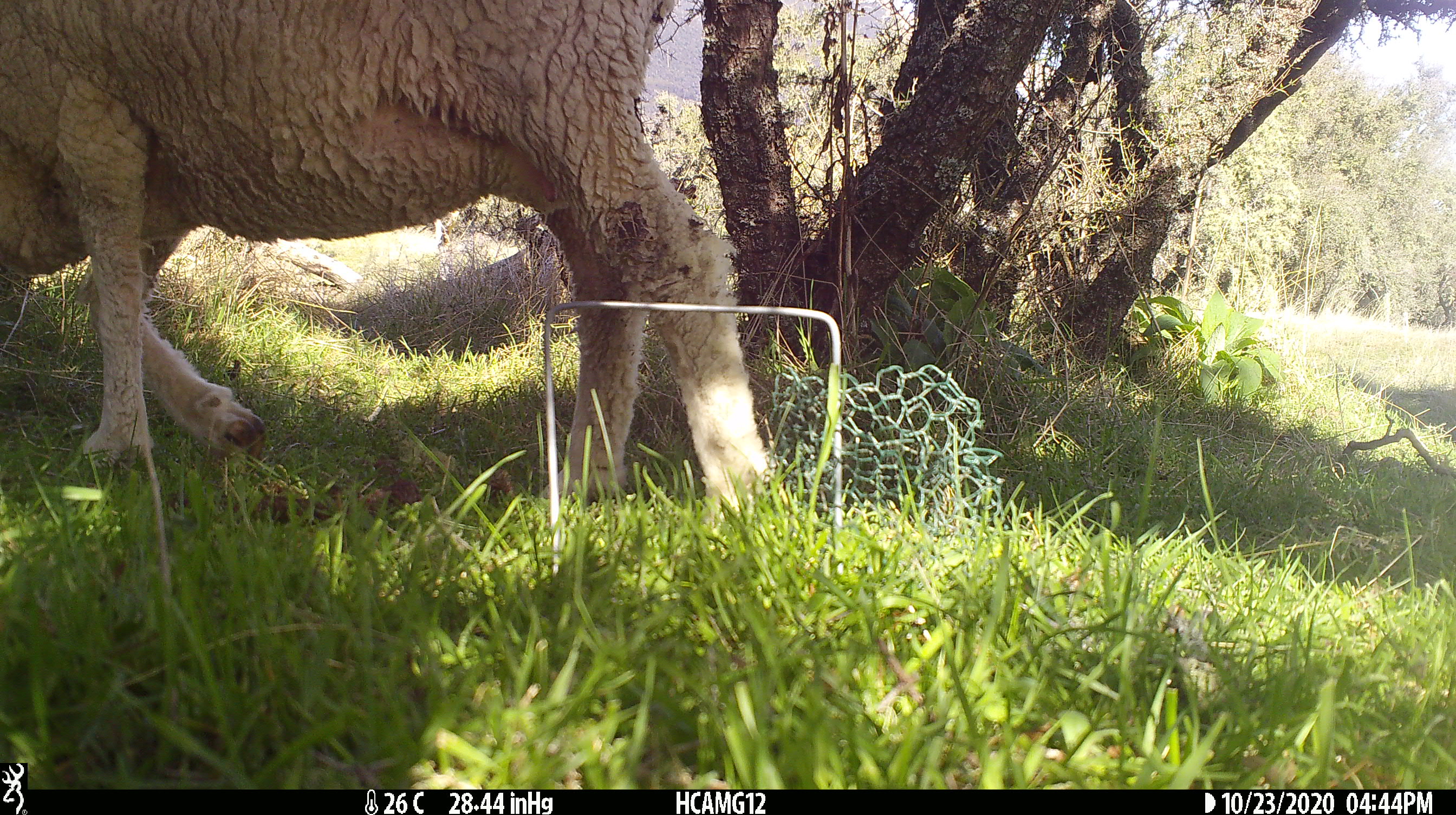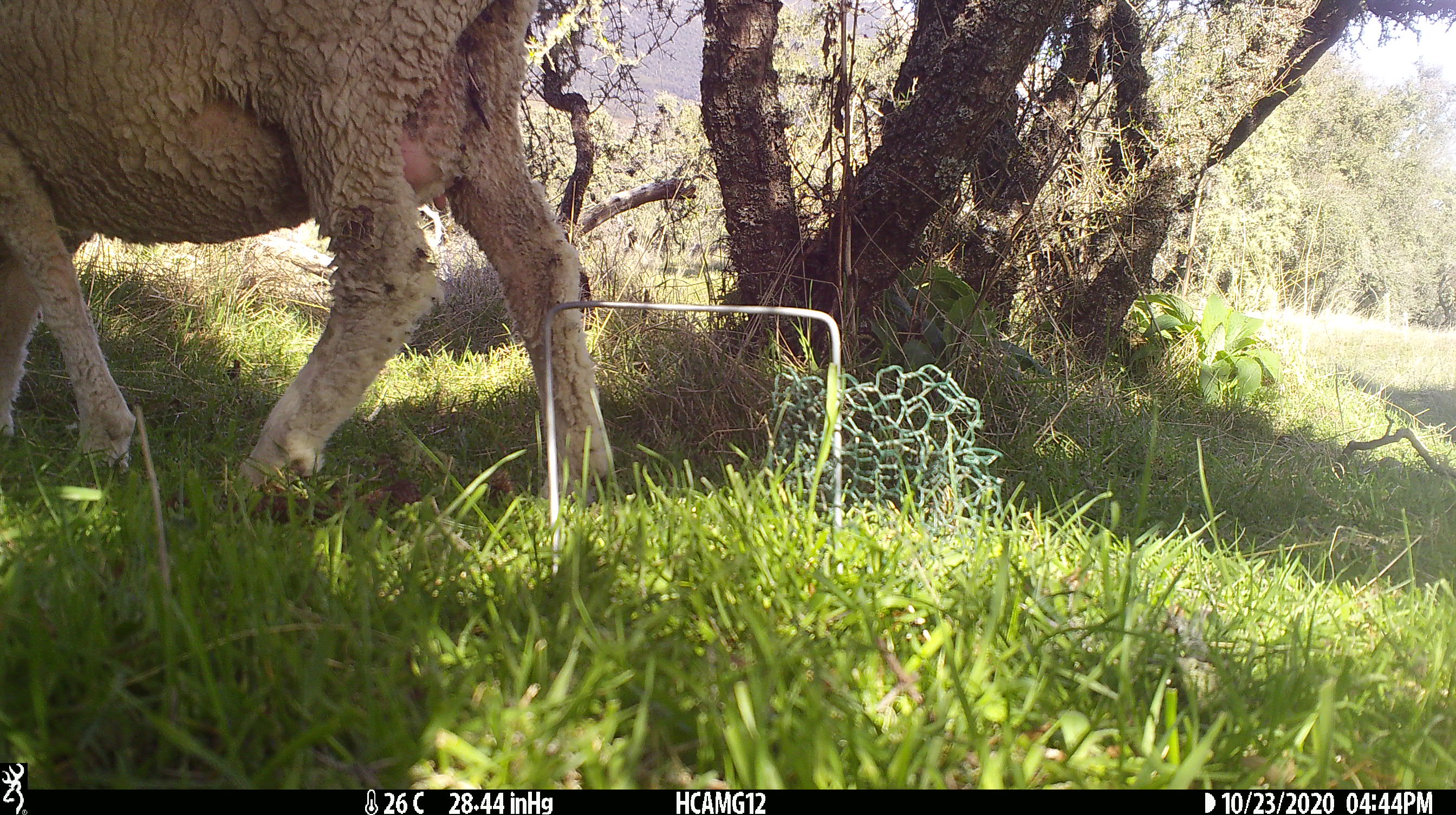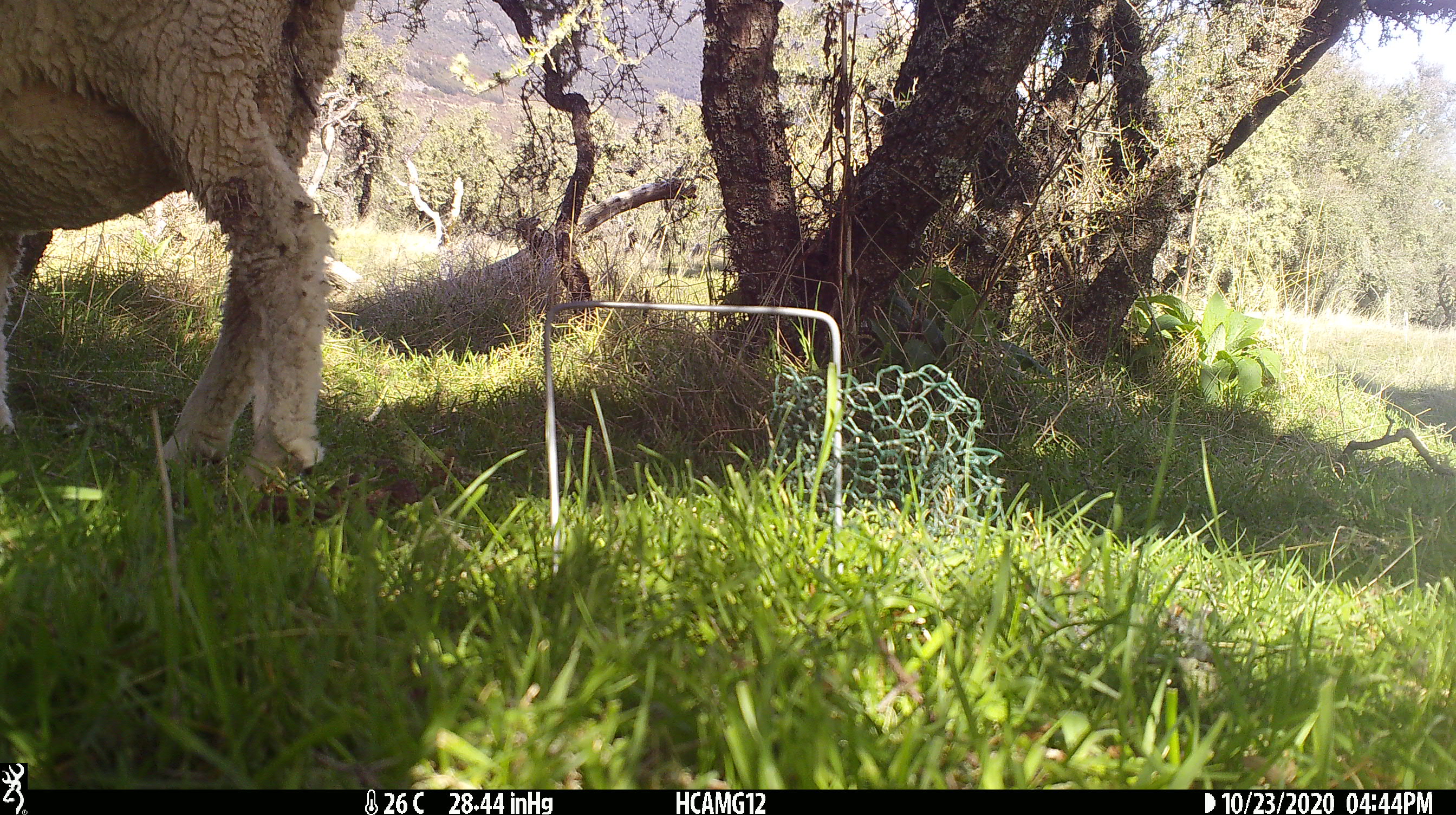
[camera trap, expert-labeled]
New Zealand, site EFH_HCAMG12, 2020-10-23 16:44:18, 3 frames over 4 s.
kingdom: Animalia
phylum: Chordata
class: Mammalia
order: Artiodactyla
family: Bovidae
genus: Ovis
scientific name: Ovis aries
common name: domestic sheep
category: sheep